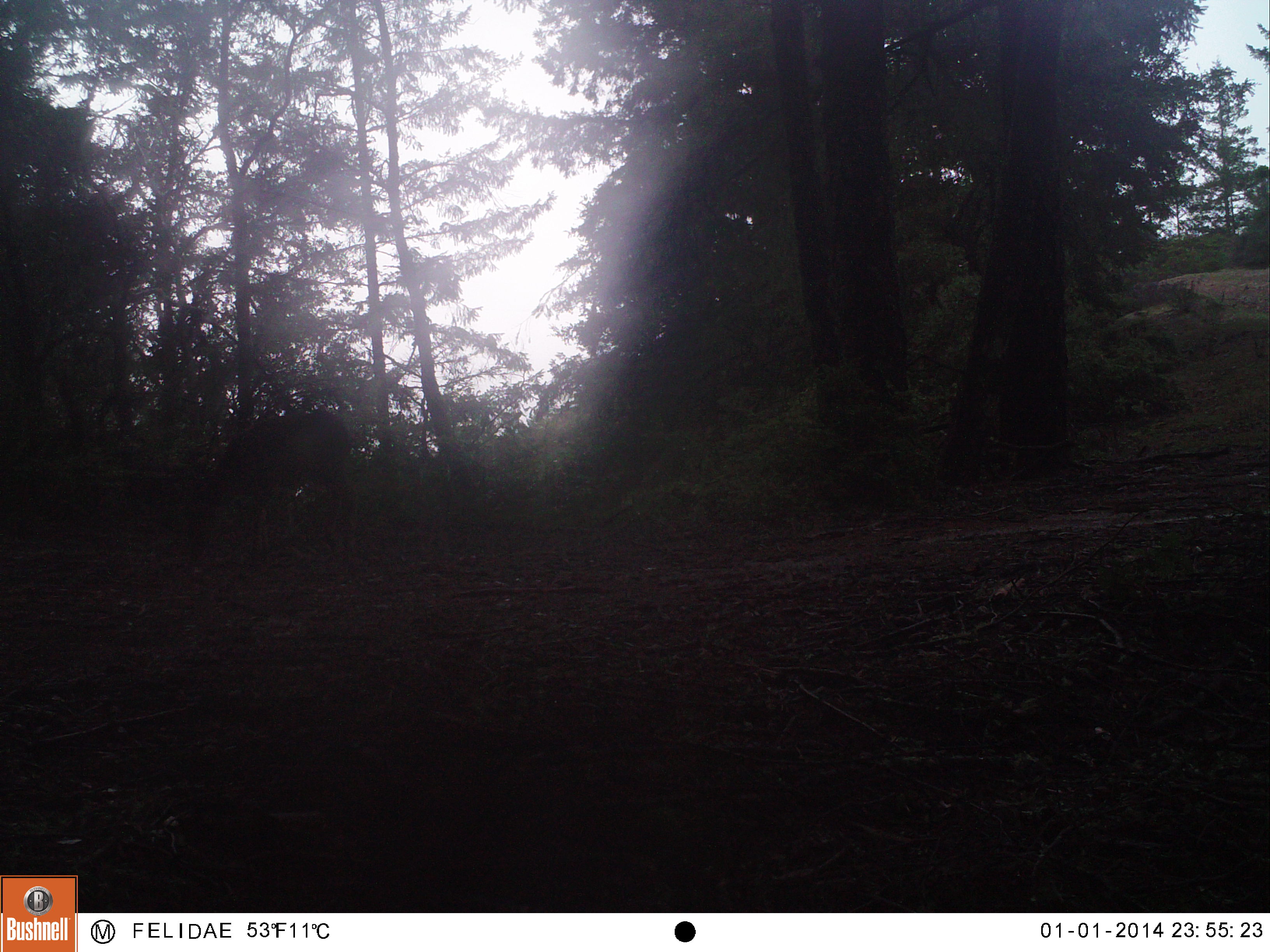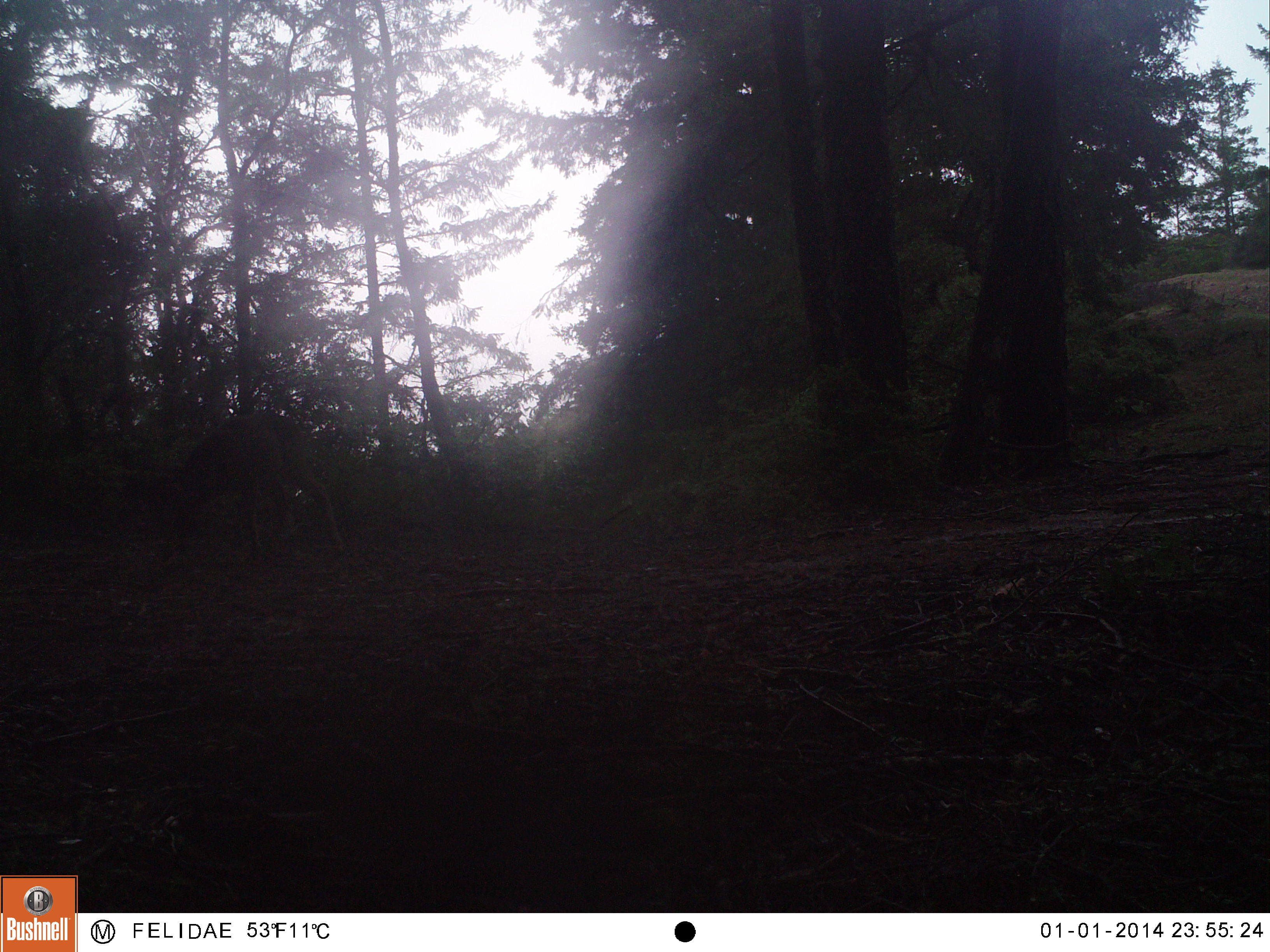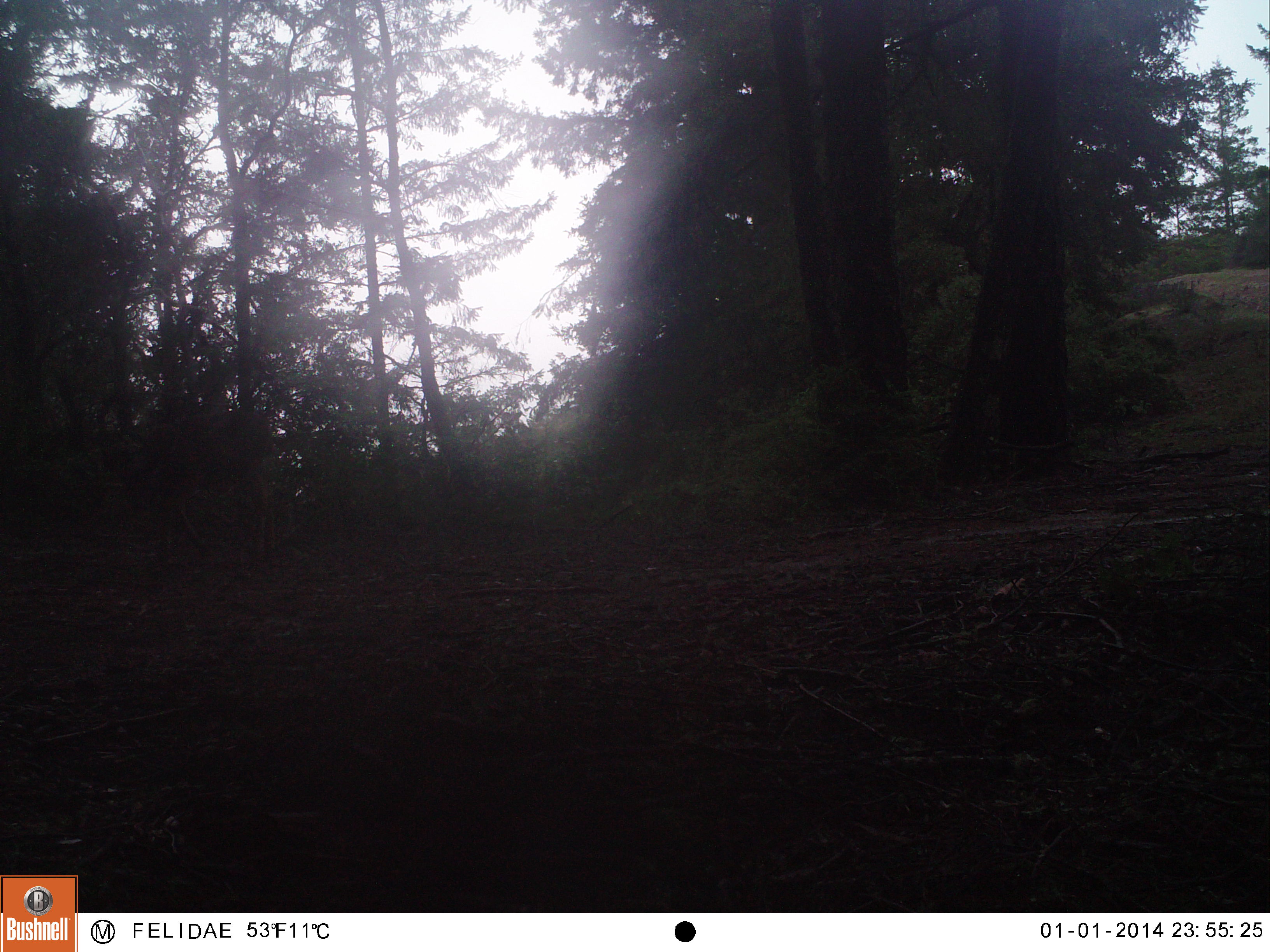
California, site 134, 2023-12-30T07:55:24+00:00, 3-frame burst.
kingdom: Animalia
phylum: Chordata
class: Mammalia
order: Artiodactyla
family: Cervidae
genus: Odocoileus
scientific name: Odocoileus hemionus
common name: mule deer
Mule deer (Odocoileus hemionus).